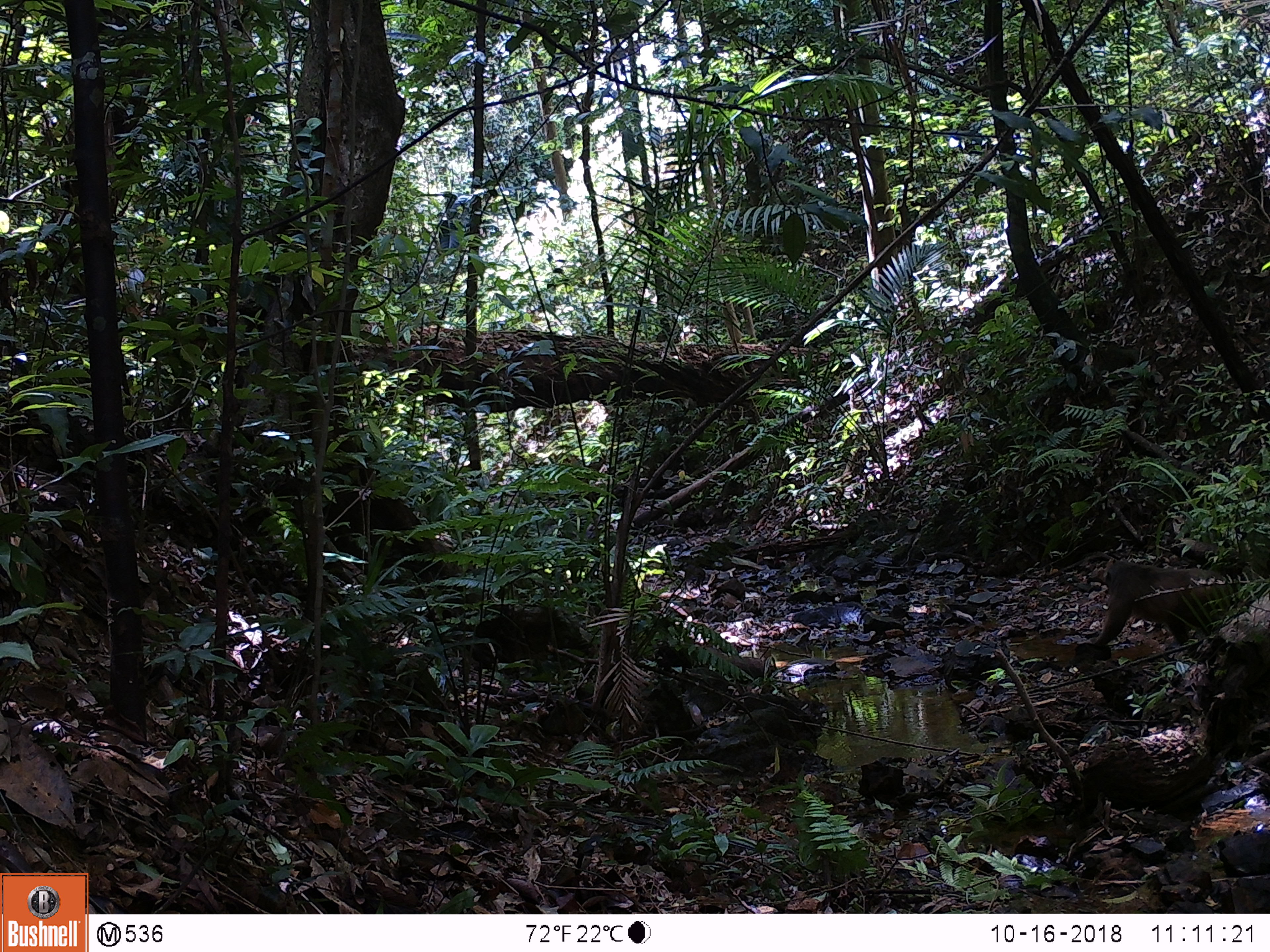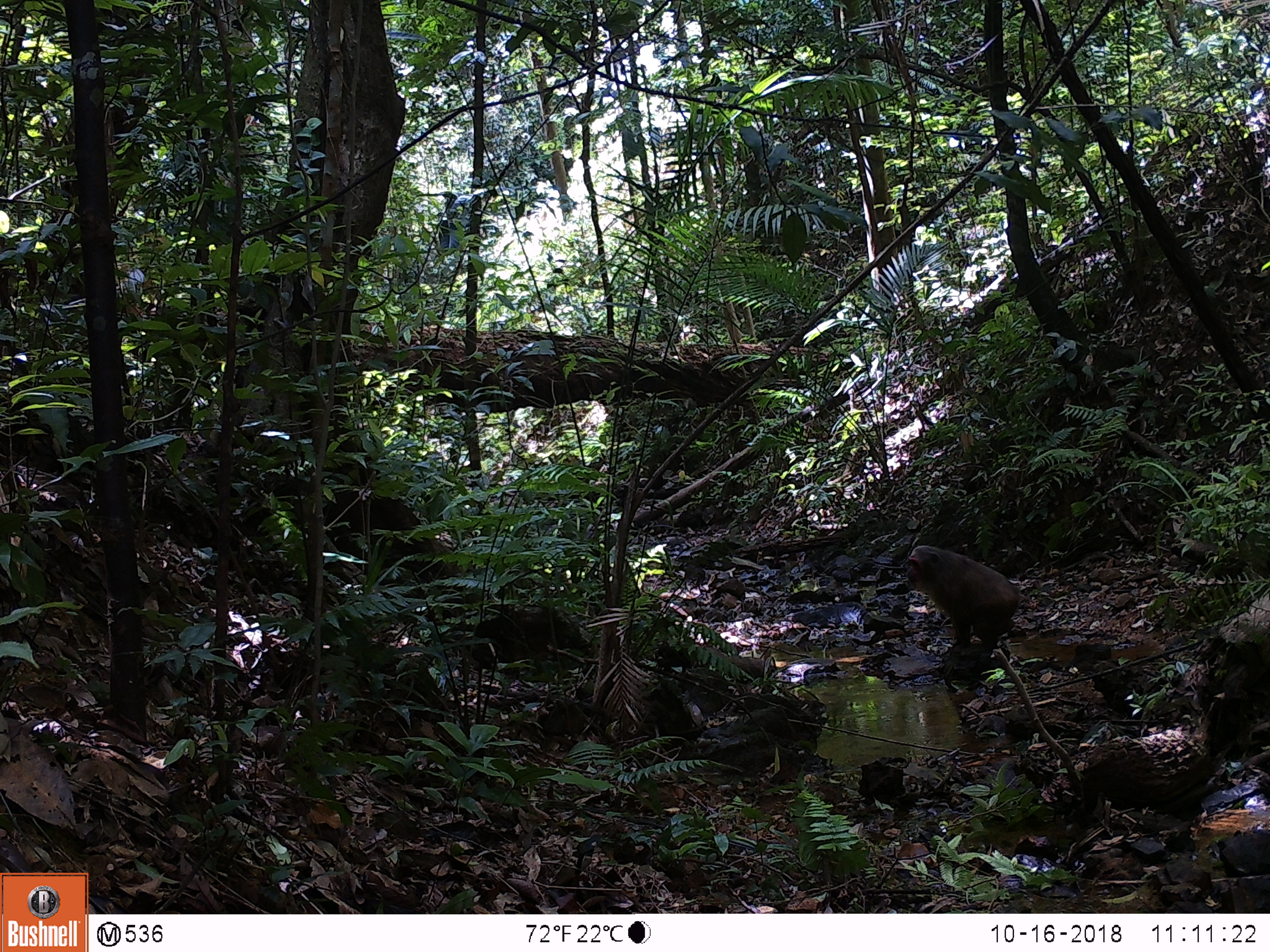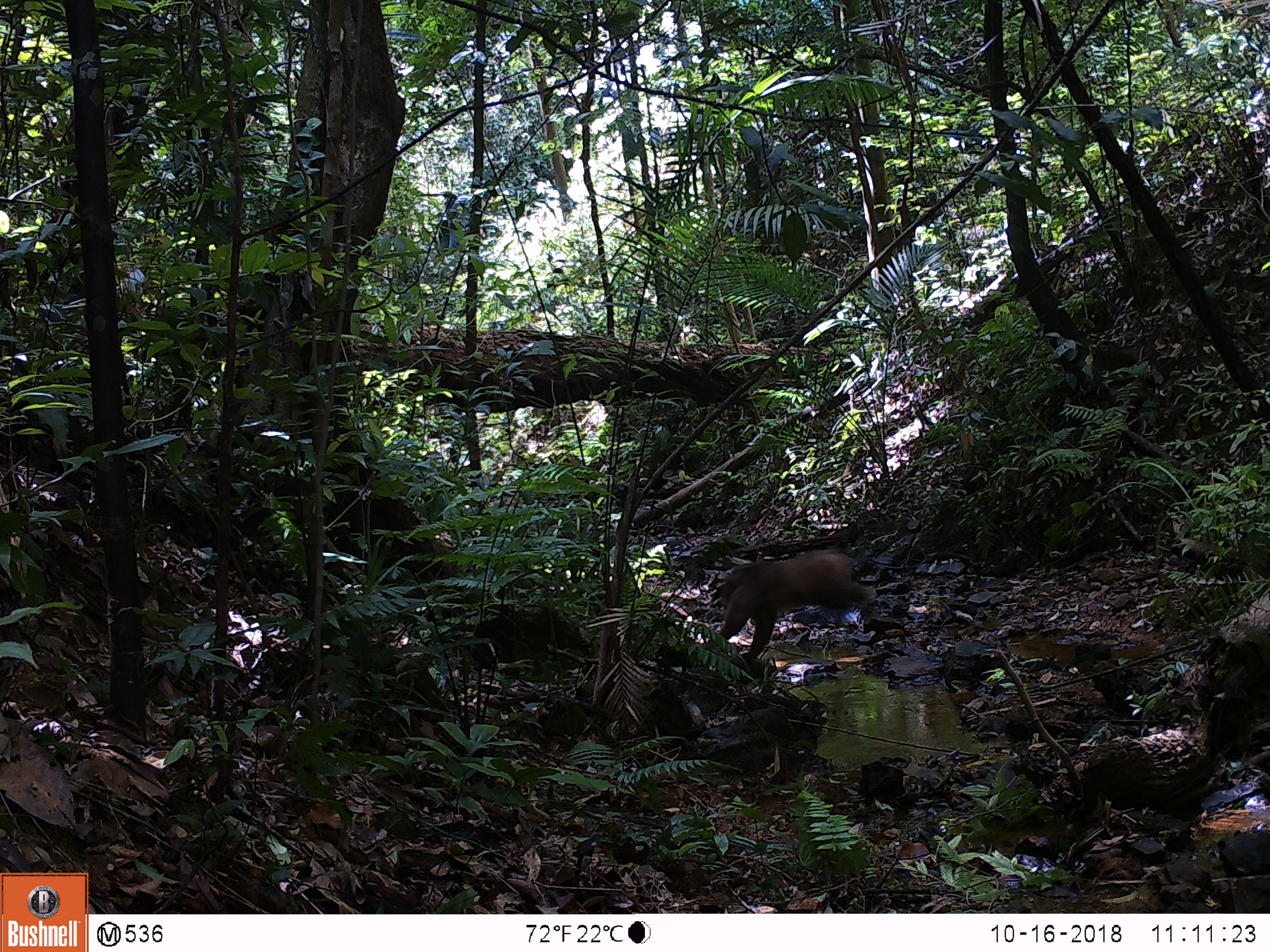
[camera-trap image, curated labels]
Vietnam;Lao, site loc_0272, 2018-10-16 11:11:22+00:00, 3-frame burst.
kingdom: Animalia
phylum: Chordata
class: Mammalia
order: Primates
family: Cercopithecidae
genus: Macaca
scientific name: Macaca arctoides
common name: stump-tailed macaque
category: stump tailed macaque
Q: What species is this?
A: Stump tailed macaque (stump-tailed macaque) (Macaca arctoides).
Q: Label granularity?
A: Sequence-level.